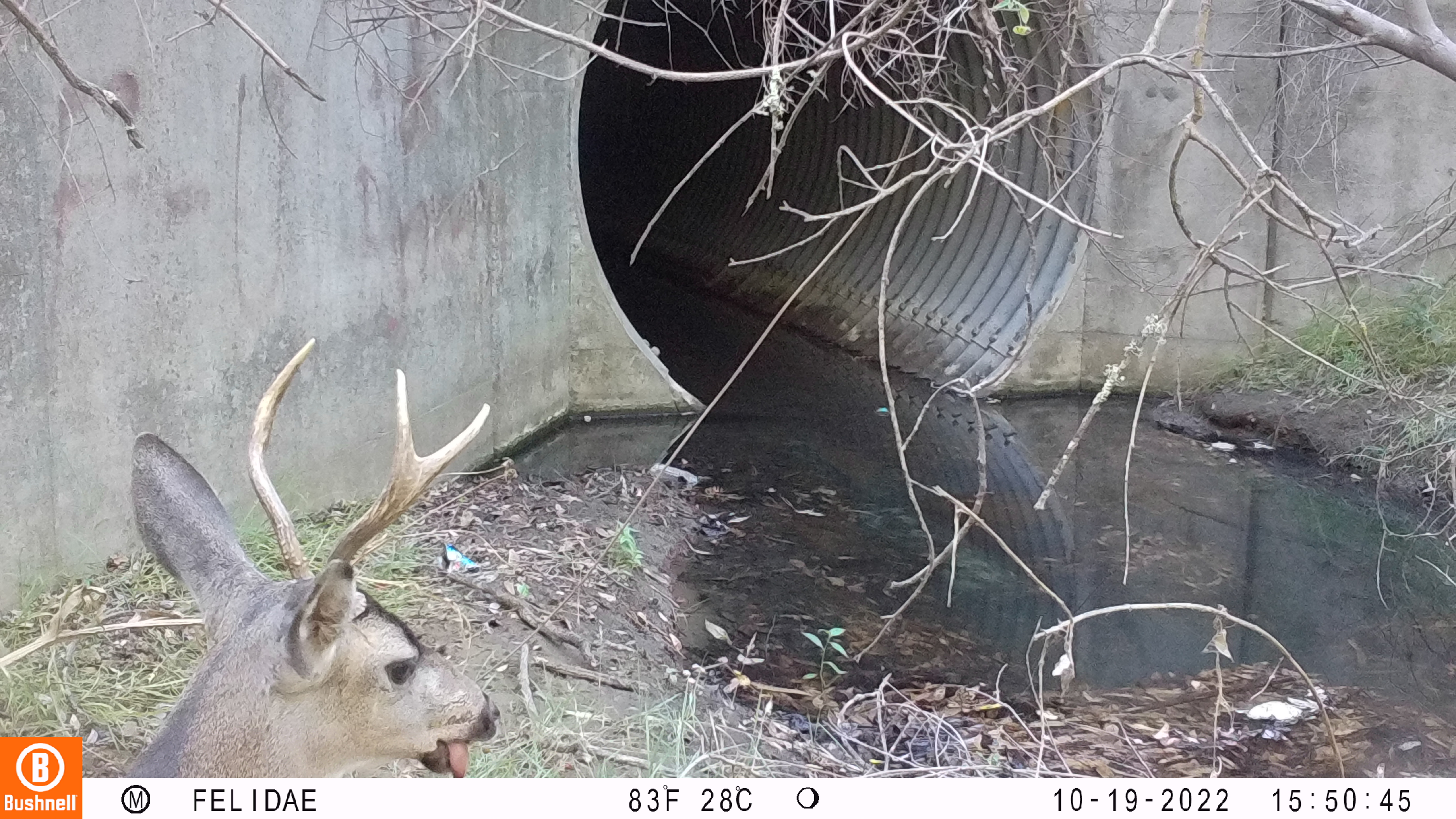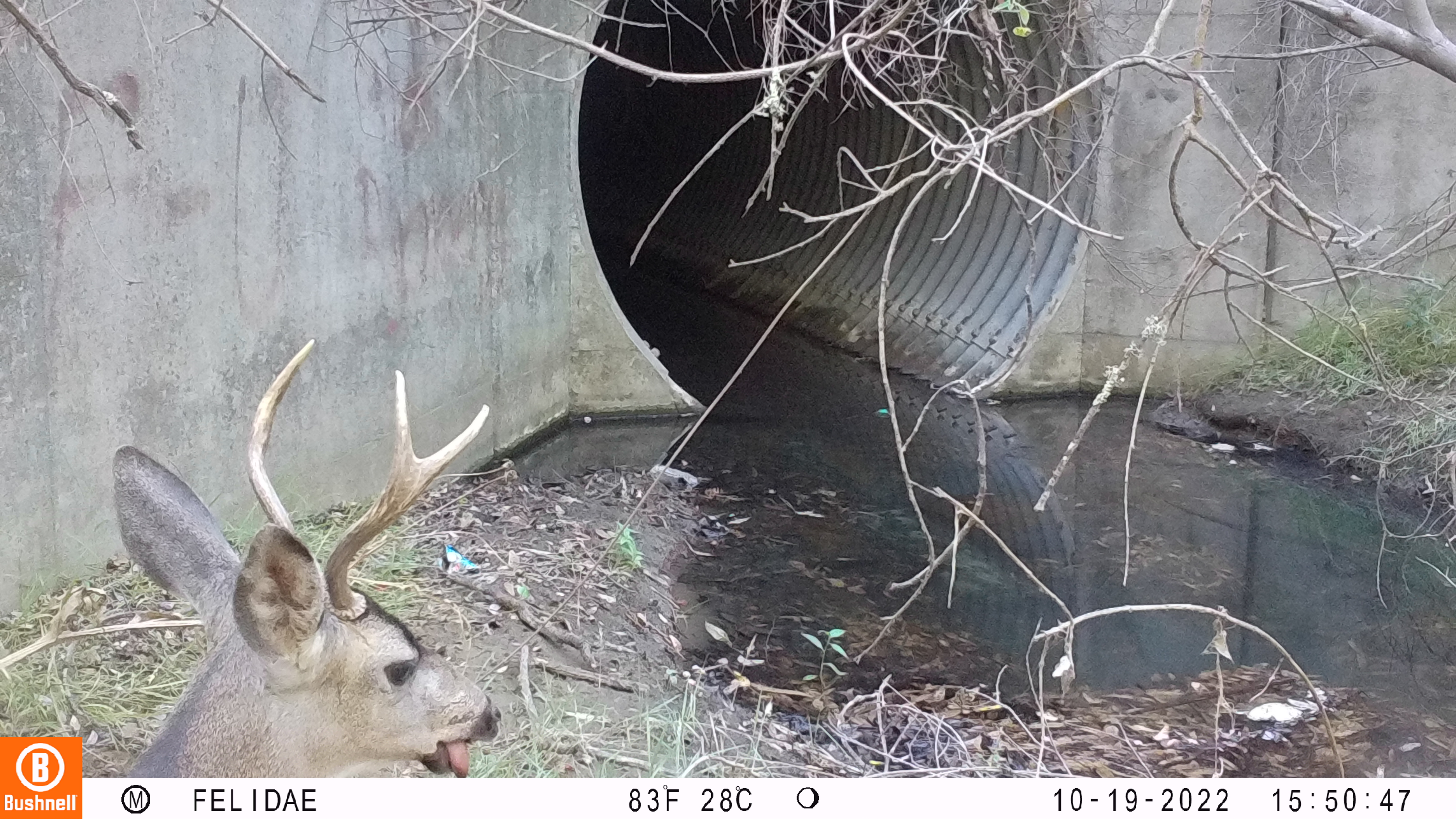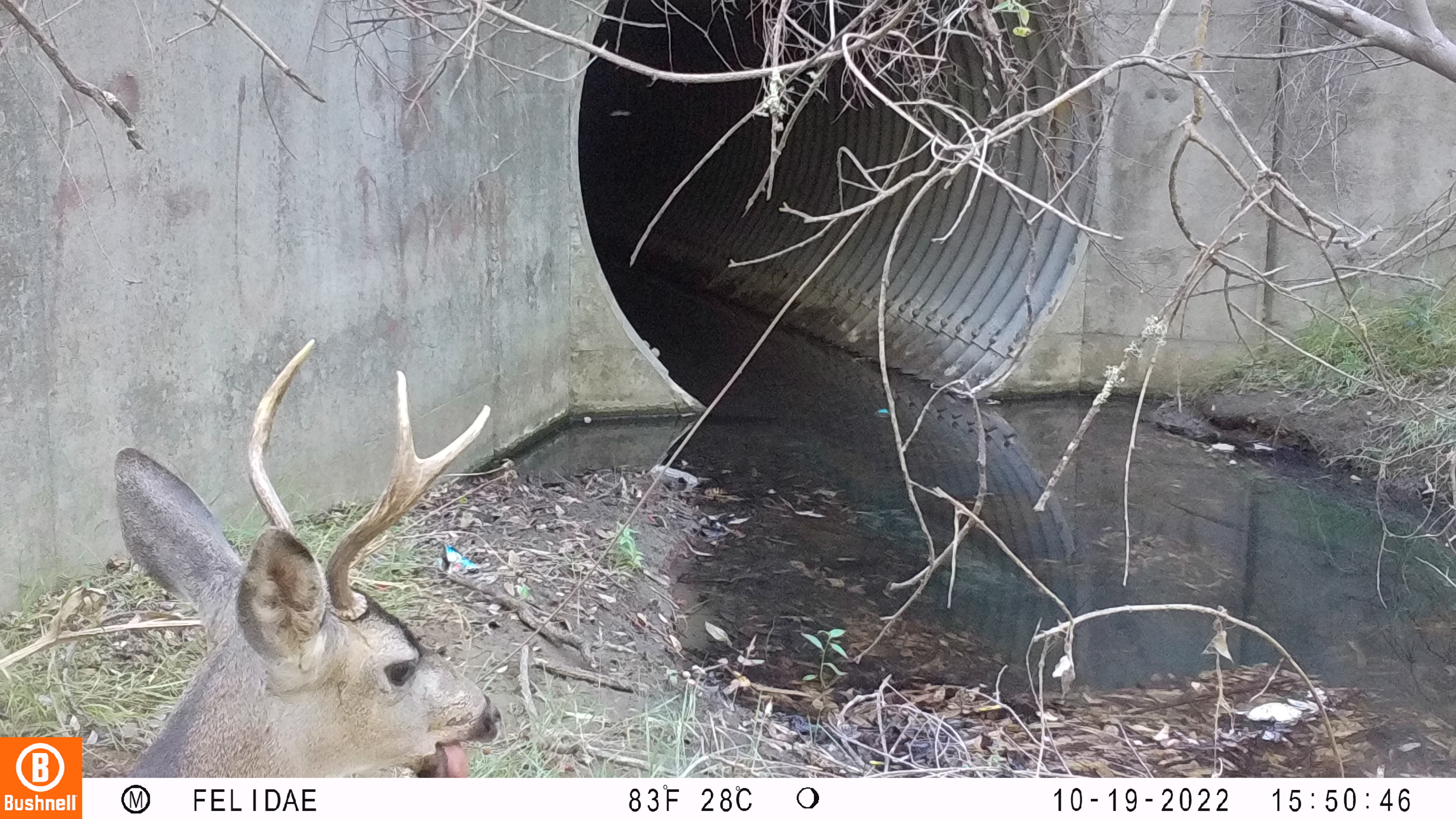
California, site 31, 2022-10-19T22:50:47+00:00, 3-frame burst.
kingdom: Animalia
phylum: Chordata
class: Mammalia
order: Artiodactyla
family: Cervidae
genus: Odocoileus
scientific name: Odocoileus hemionus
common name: mule deer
Mule deer (Odocoileus hemionus).